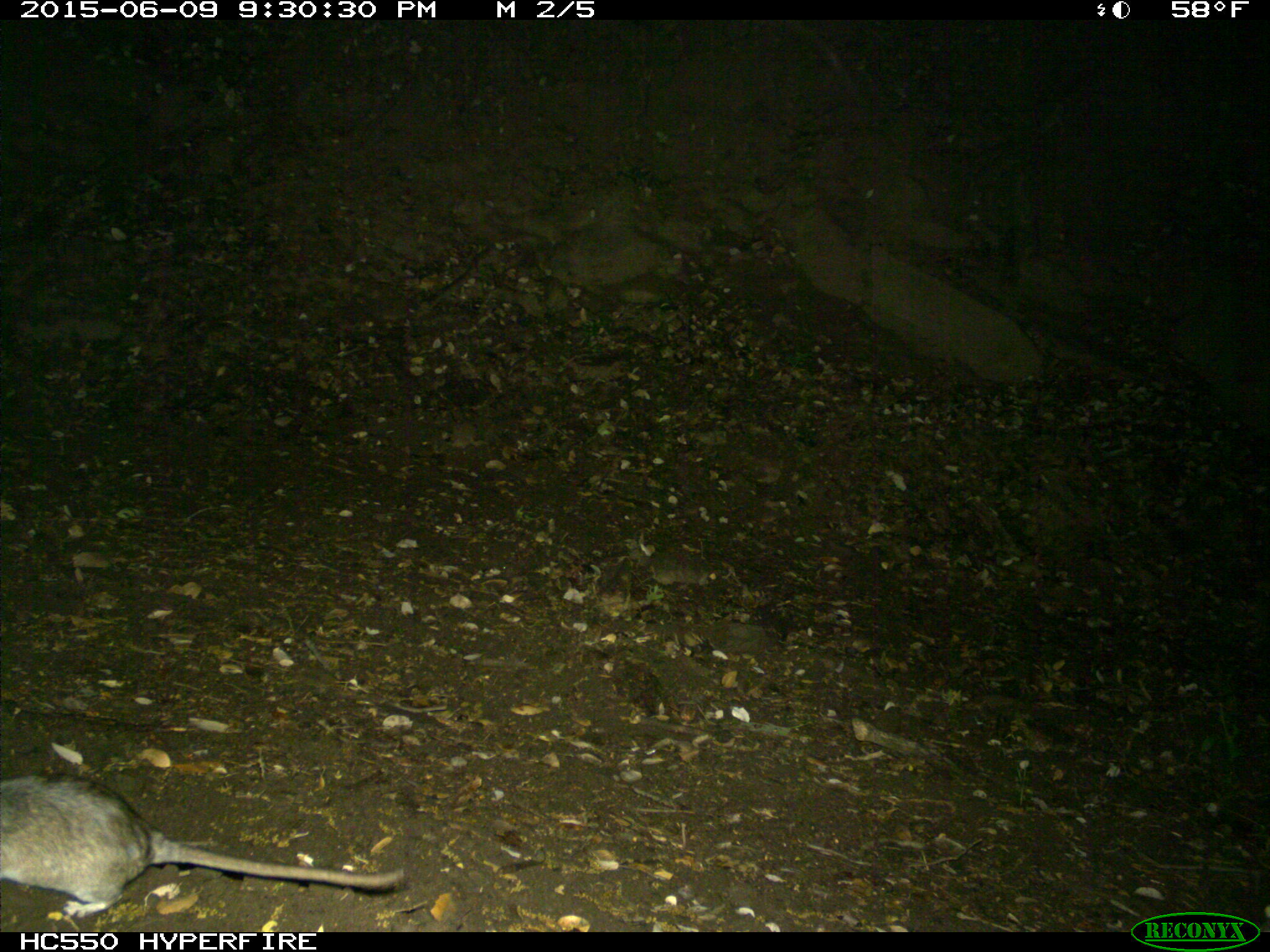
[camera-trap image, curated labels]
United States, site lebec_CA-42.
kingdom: Animalia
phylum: Chordata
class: Mammalia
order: Rodentia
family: Cricetidae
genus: Neotoma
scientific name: Neotoma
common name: pack rat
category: unidentified pack rat